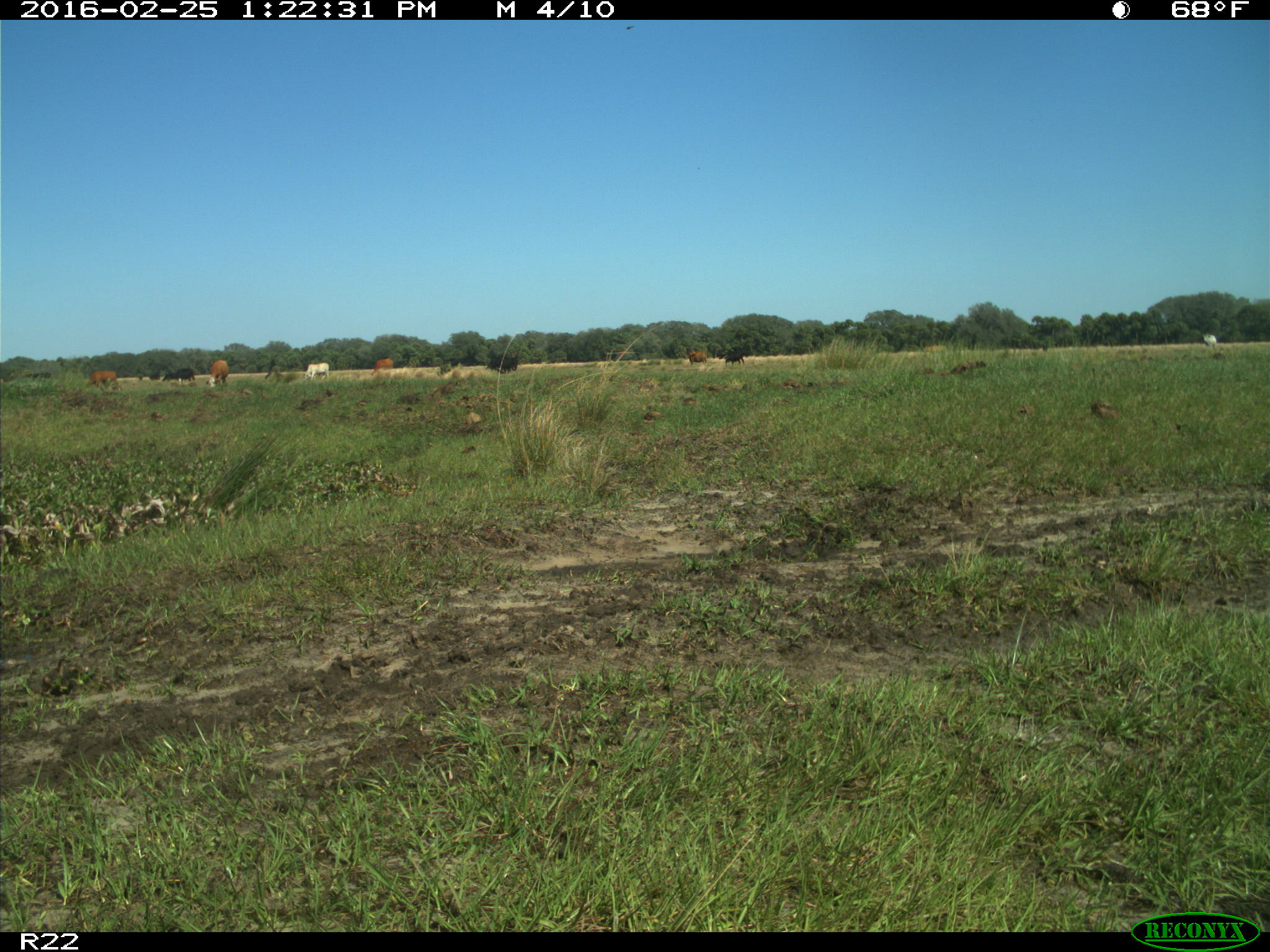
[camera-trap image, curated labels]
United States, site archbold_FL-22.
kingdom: Animalia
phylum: Chordata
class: Mammalia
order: Artiodactyla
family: Bovidae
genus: Bos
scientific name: Bos taurus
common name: domestic cow